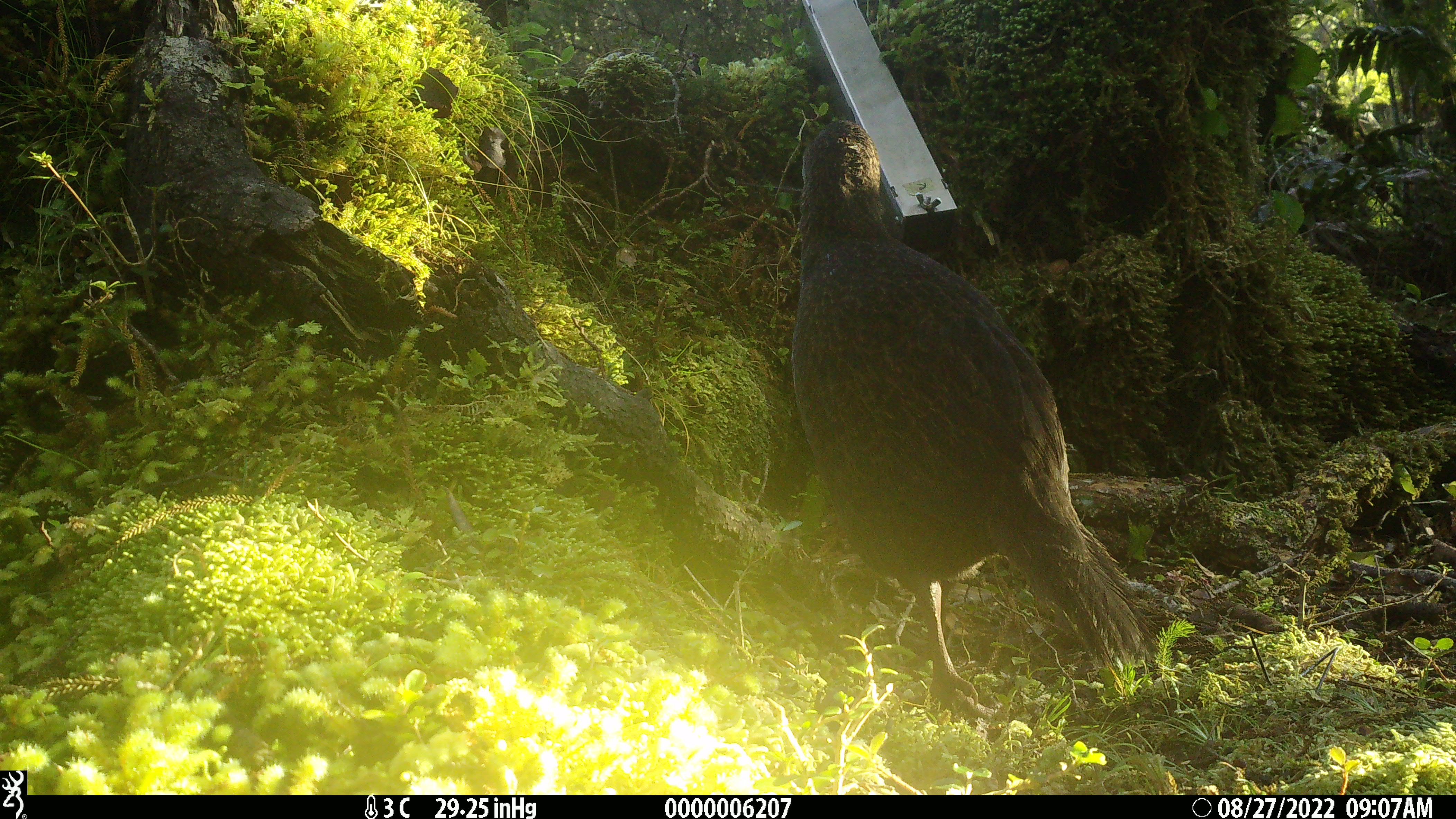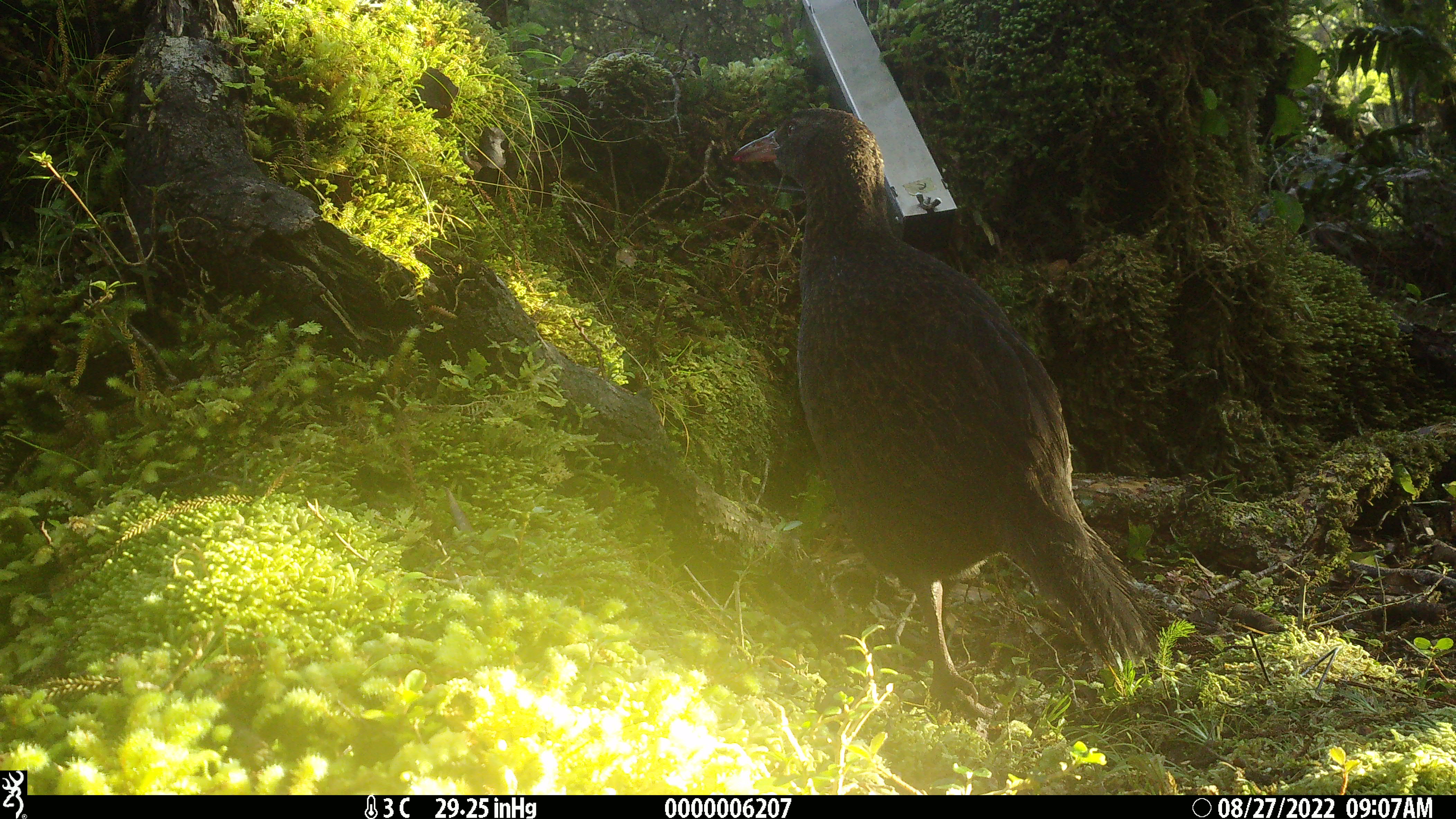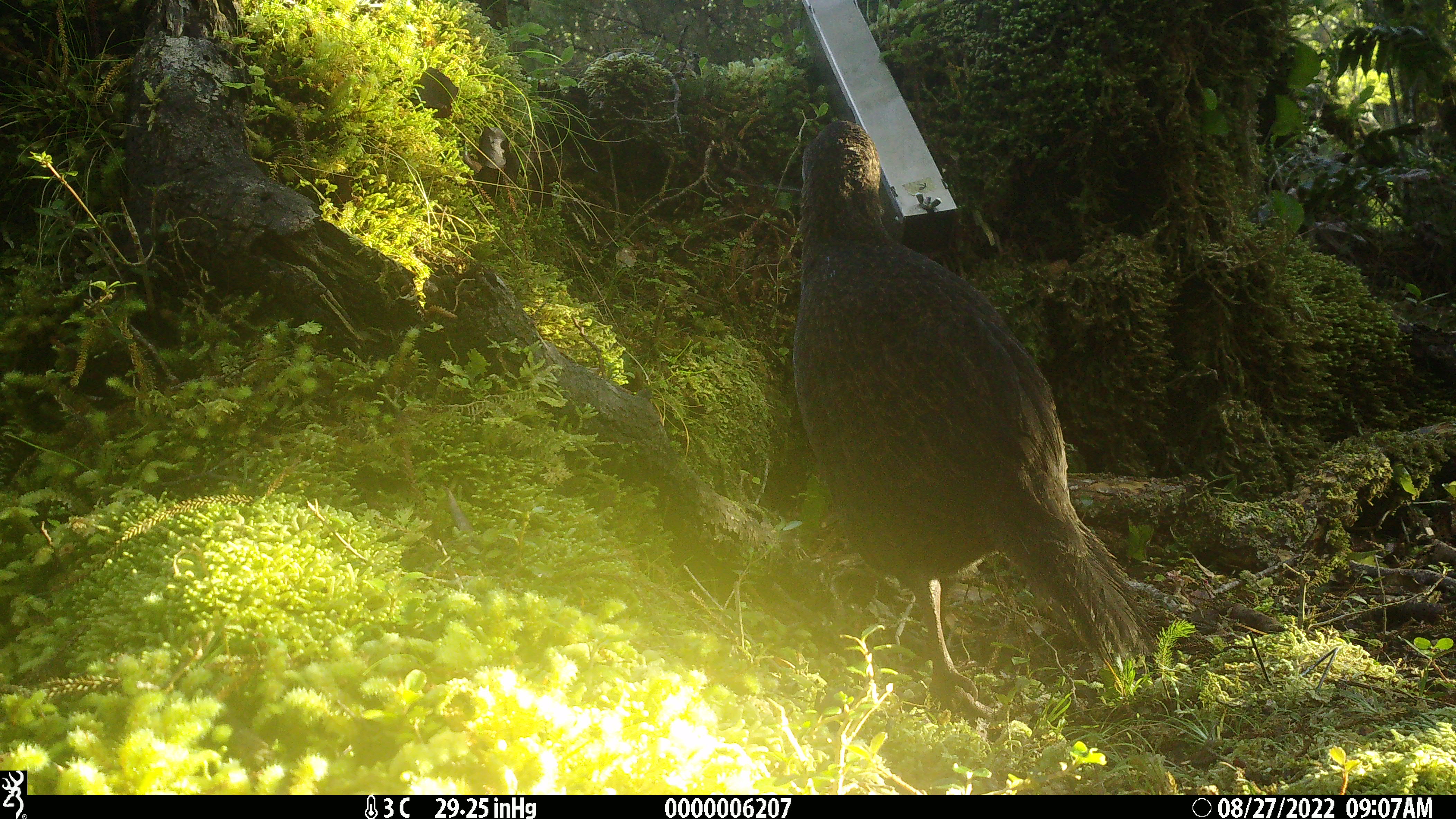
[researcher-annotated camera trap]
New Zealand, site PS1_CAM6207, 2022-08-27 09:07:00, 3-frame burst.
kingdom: Animalia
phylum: Chordata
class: Aves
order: Gruiformes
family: Rallidae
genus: Gallirallus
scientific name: Gallirallus australis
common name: weka